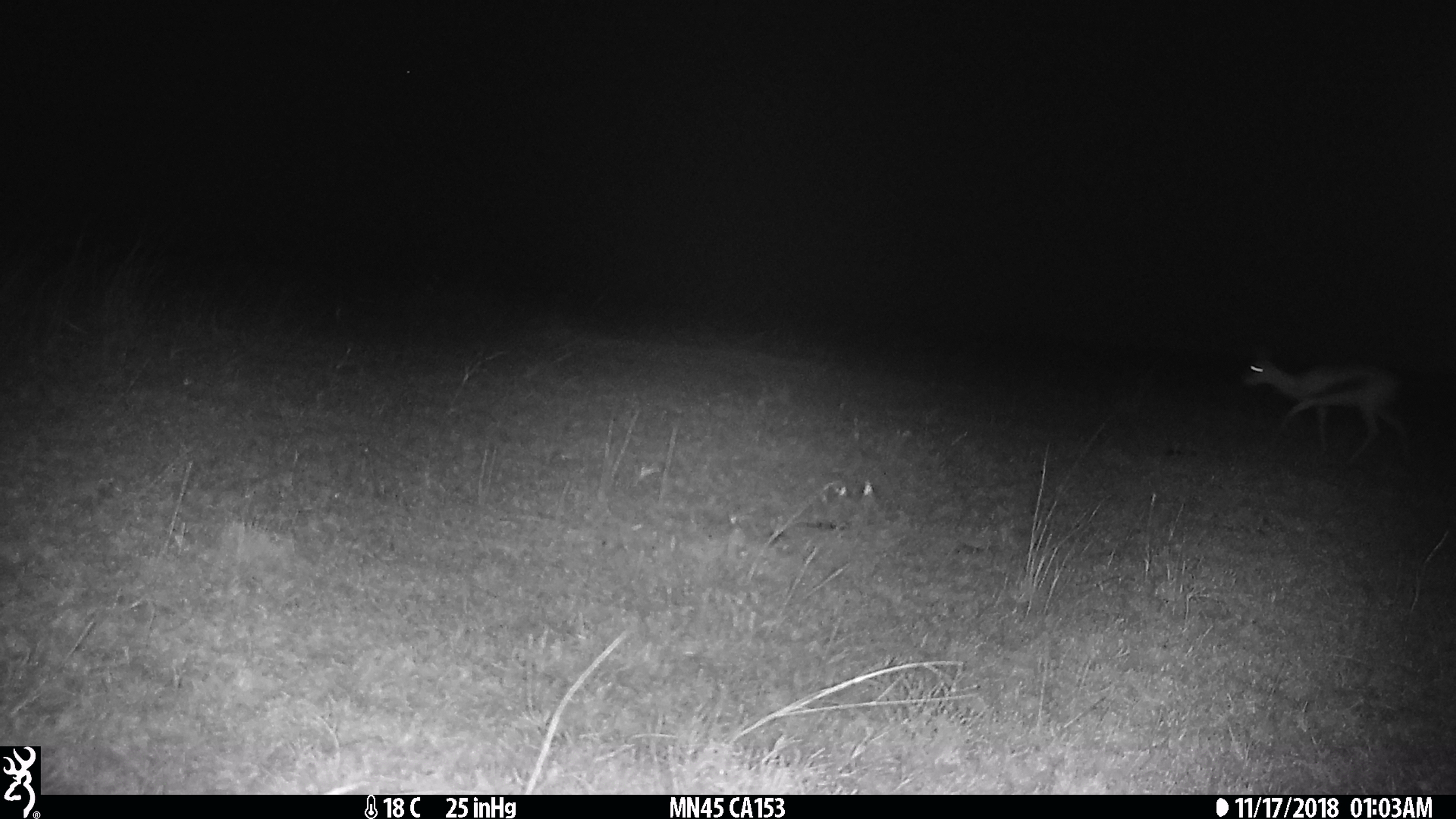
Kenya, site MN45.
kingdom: Animalia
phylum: Chordata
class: Mammalia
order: Artiodactyla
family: Bovidae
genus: Eudorcas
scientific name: Eudorcas thomsonii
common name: thomon's gazelle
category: gazelle thomsons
Gazelle thomsons (thomon's gazelle) (Eudorcas thomsonii).